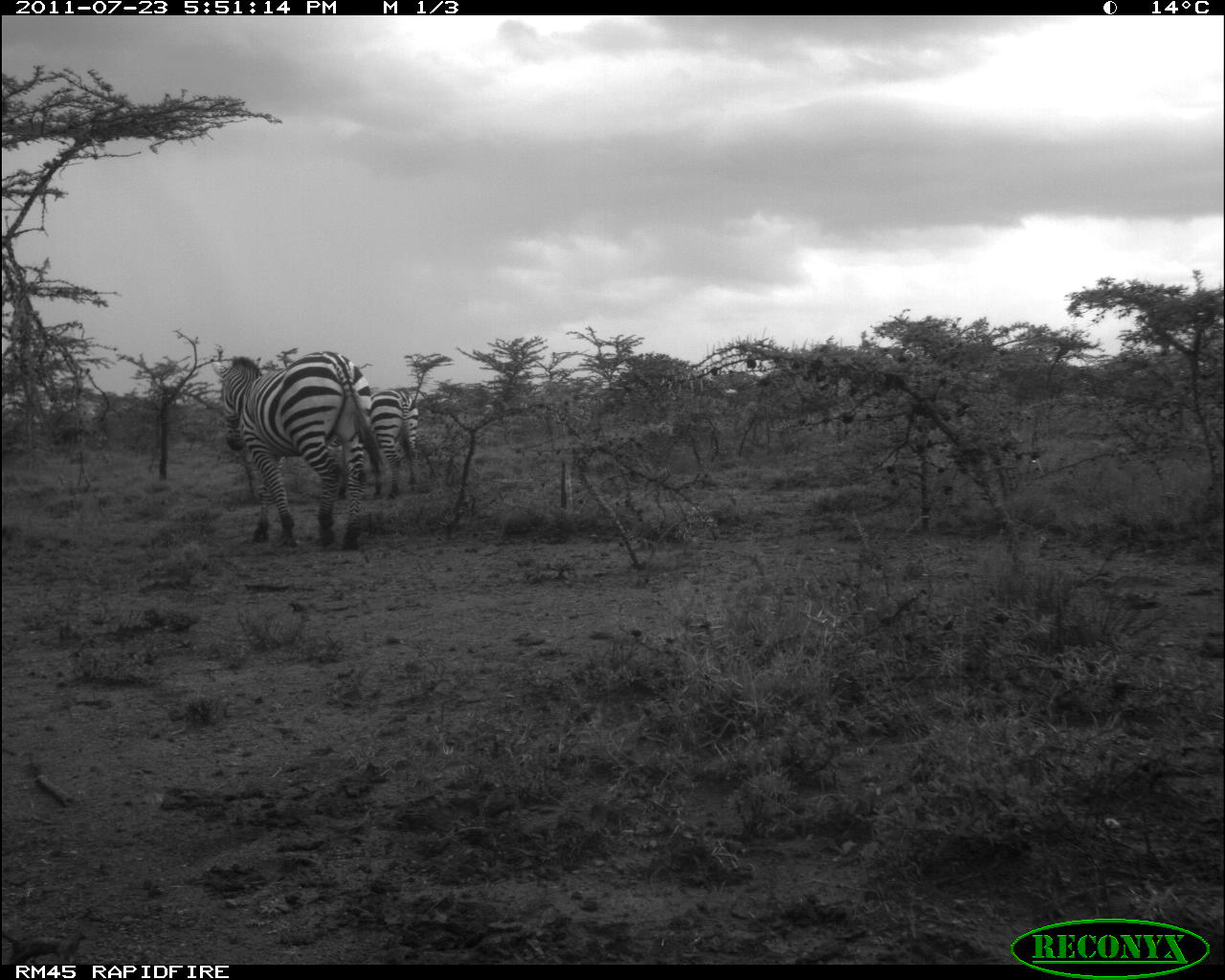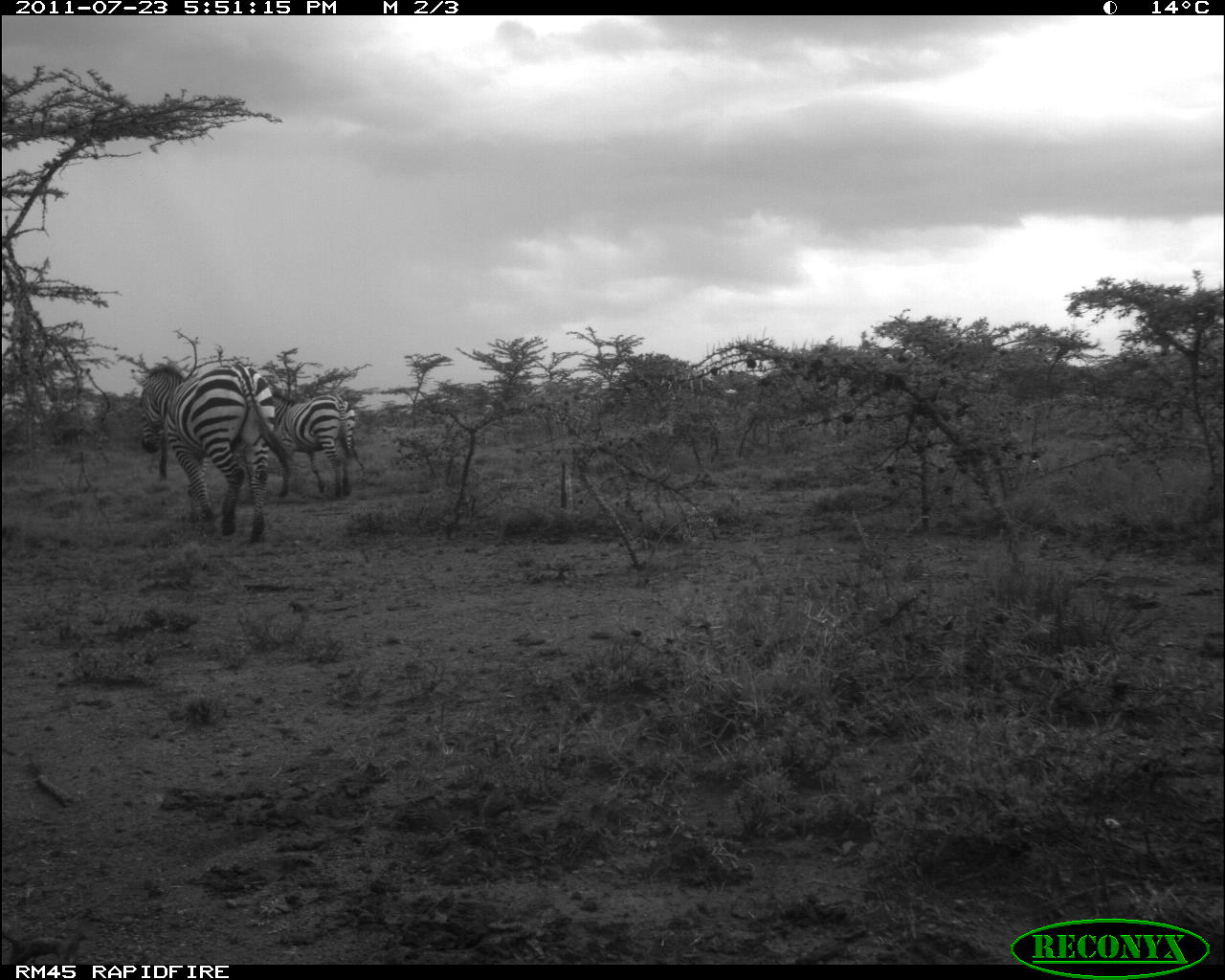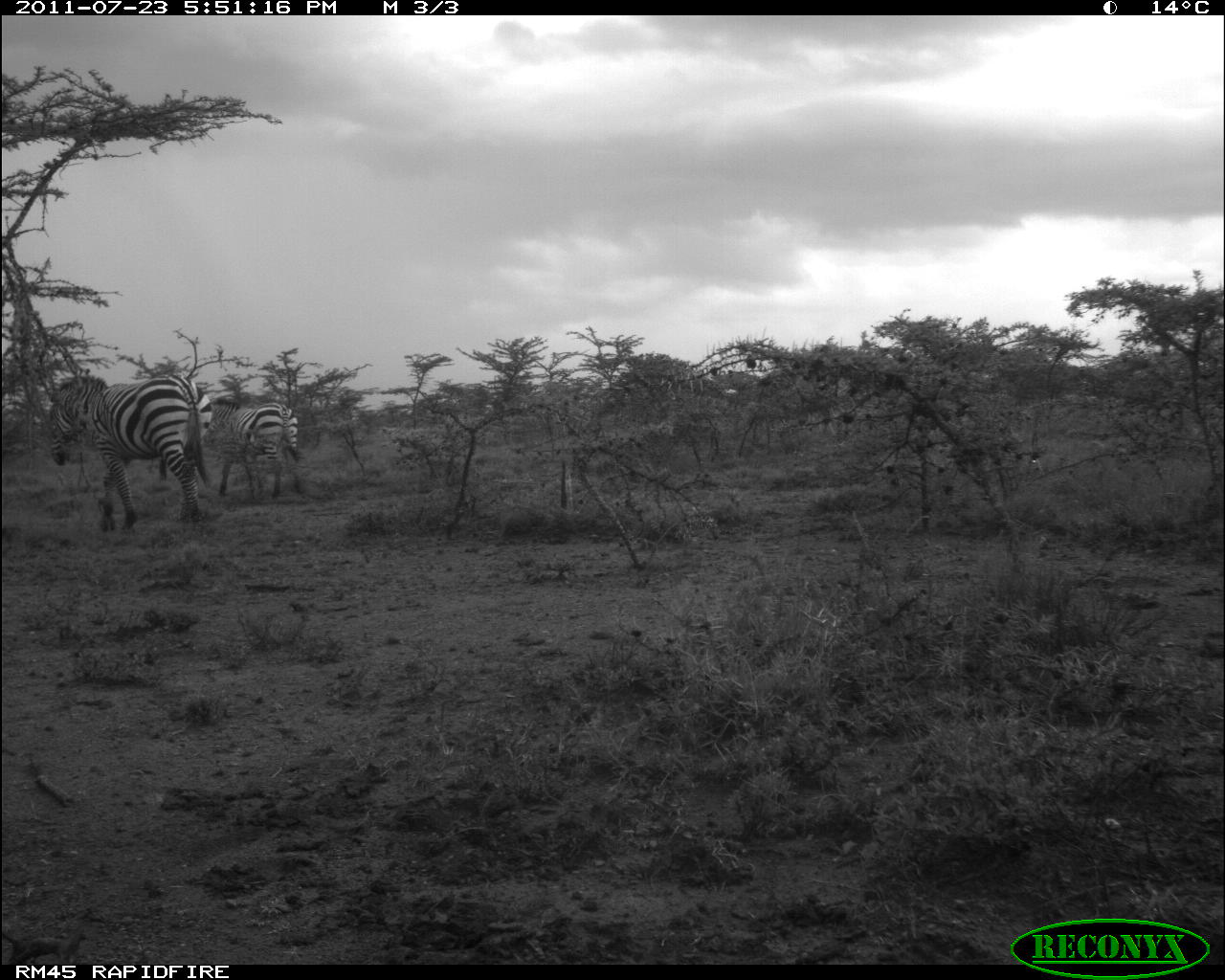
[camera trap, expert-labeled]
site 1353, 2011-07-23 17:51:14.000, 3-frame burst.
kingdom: Animalia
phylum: Chordata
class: Mammalia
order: Perissodactyla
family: Equidae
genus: Equus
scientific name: Equus quagga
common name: plains zebra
Equus quagga (plains zebra), count 2.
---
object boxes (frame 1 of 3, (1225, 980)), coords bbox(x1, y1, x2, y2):
equus quagga: bbox(208, 350, 387, 551); bbox(338, 388, 421, 500)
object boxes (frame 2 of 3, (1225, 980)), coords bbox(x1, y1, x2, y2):
equus quagga: bbox(140, 364, 295, 544); bbox(274, 392, 366, 497)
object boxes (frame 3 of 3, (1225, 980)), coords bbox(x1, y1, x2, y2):
equus quagga: bbox(50, 374, 210, 531); bbox(207, 395, 306, 501)